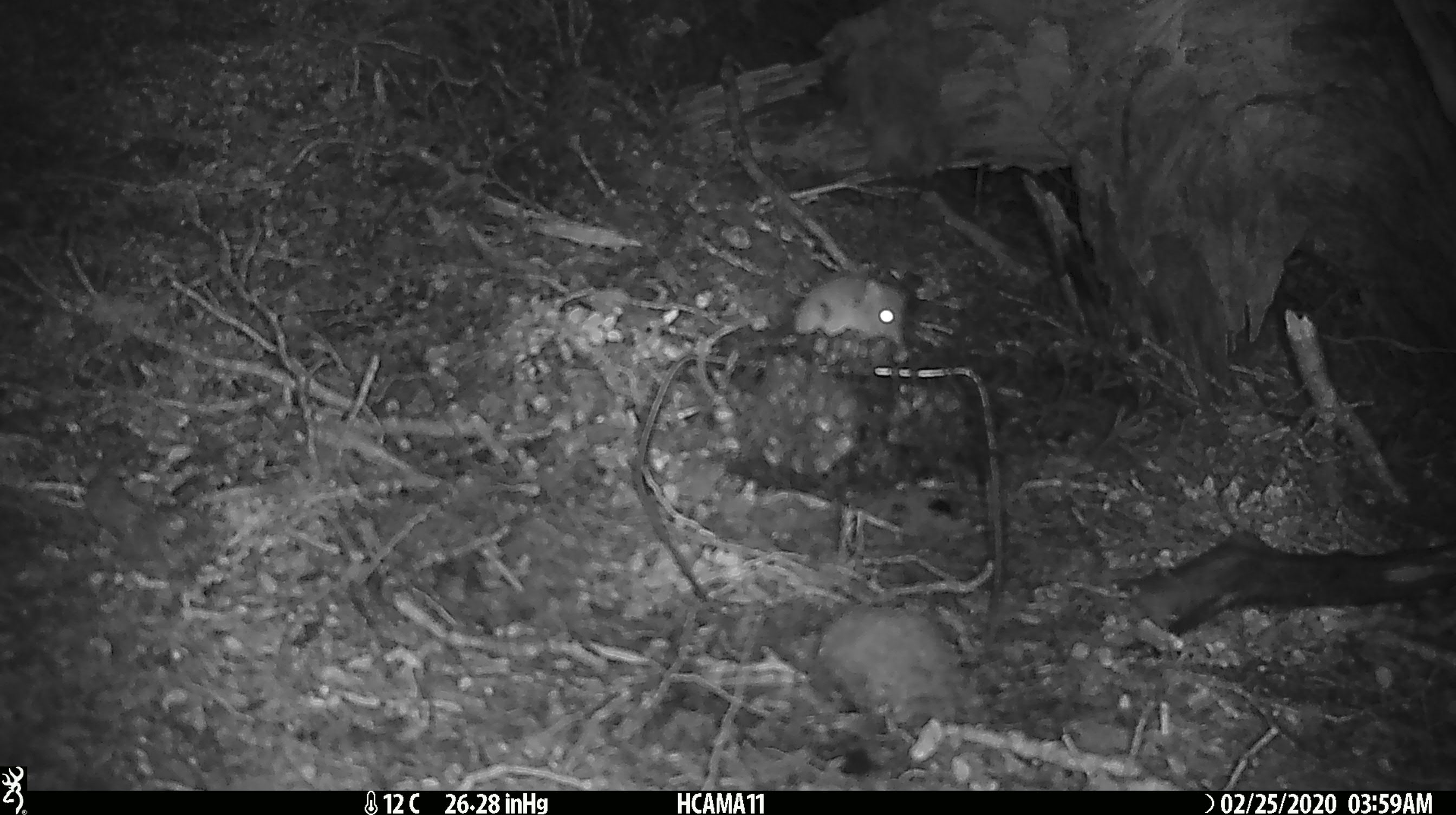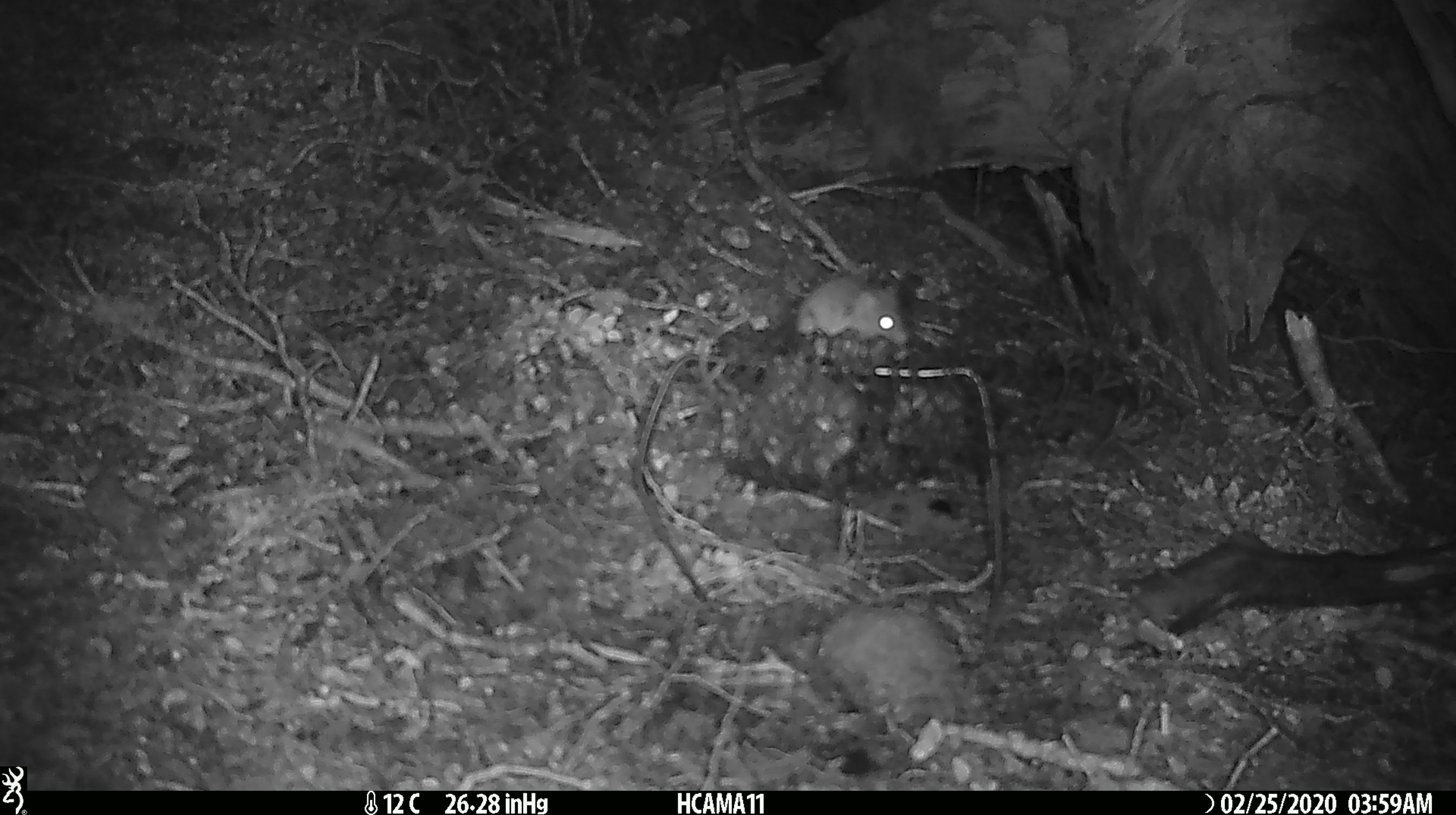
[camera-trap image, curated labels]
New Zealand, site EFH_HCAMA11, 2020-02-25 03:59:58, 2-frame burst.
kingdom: Animalia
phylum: Chordata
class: Mammalia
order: Rodentia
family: Muridae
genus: Mus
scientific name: Mus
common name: mouse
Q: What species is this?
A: Mouse (Mus).